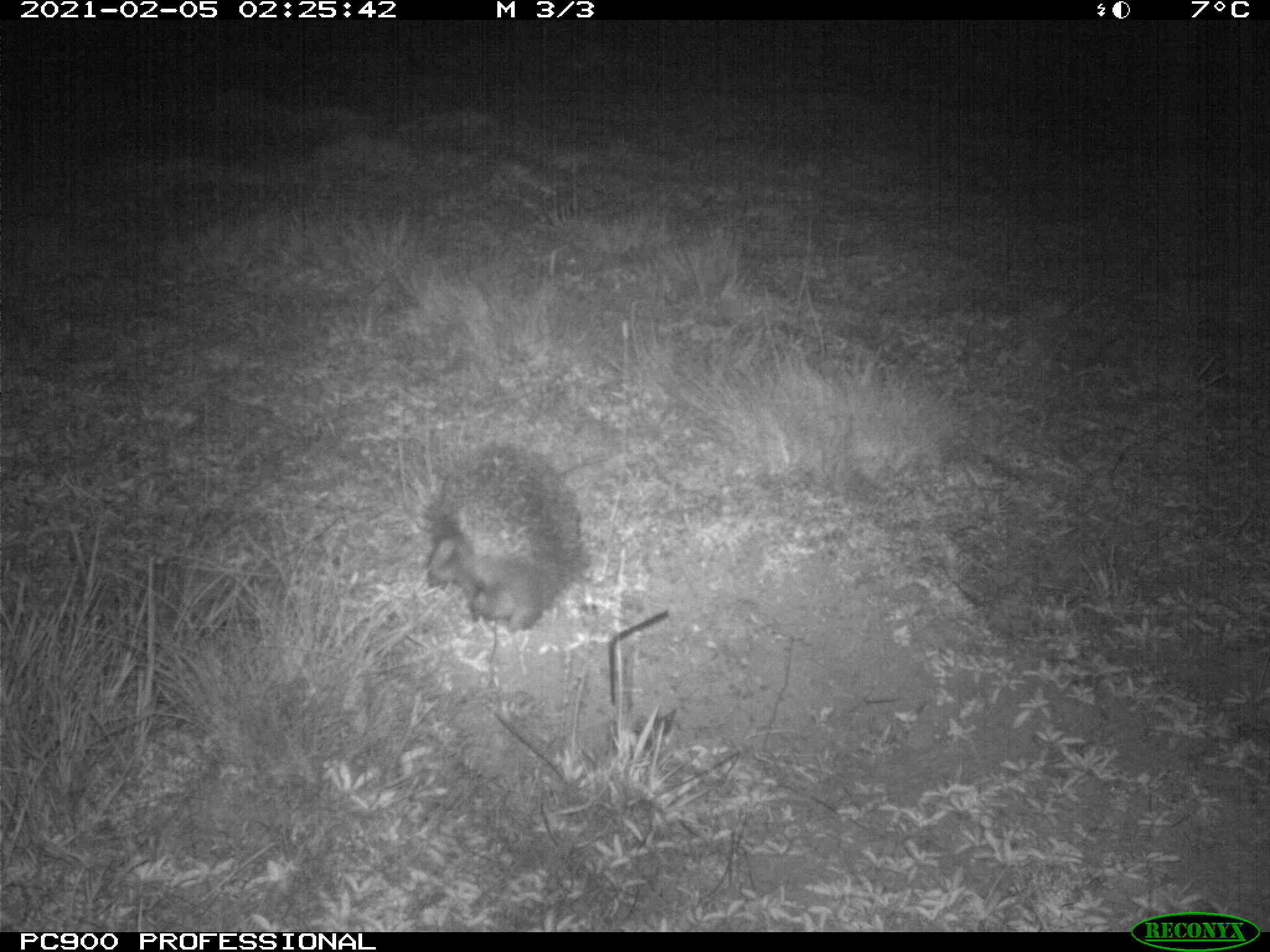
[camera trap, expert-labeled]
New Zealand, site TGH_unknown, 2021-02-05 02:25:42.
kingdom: Animalia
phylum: Chordata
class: Mammalia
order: Eulipotyphla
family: Erinaceidae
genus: Erinaceus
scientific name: Erinaceus europaeus europaeus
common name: european hedgehog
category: hedgehog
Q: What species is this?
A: Hedgehog (european hedgehog) (Erinaceus europaeus europaeus).